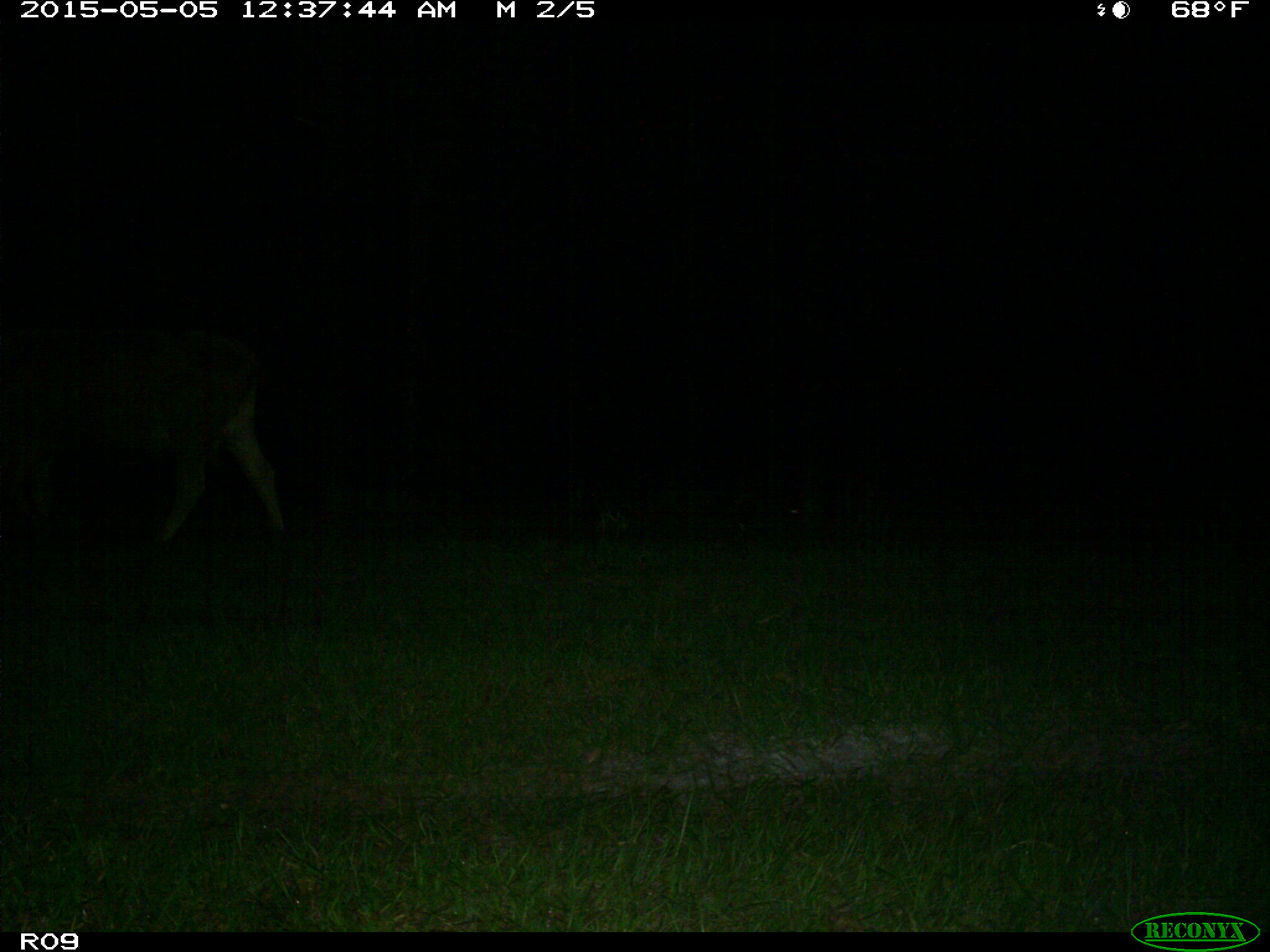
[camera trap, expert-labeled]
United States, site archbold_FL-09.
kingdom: Animalia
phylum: Chordata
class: Mammalia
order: Artiodactyla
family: Bovidae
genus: Bos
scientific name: Bos taurus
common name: domestic cow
Bos taurus (domestic cow).